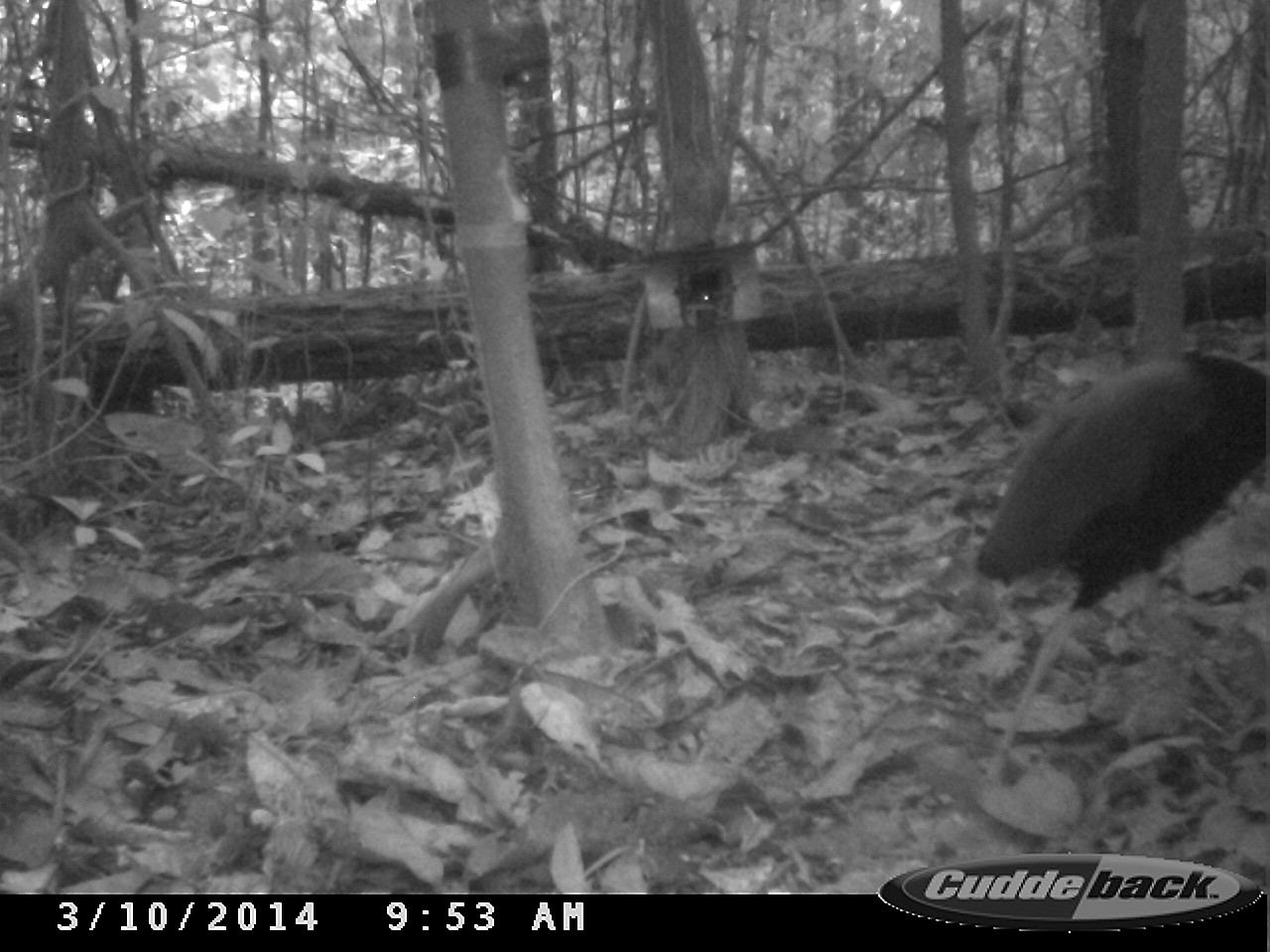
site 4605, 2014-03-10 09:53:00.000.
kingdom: Animalia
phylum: Chordata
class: Aves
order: Gruiformes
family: Psophiidae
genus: Psophia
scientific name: Psophia crepitans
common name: gray-winged trumpeter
Psophia crepitans (gray-winged trumpeter), count 1, age adult.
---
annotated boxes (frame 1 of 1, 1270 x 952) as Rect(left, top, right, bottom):
psophia crepitans: Rect(976, 350, 1270, 786)